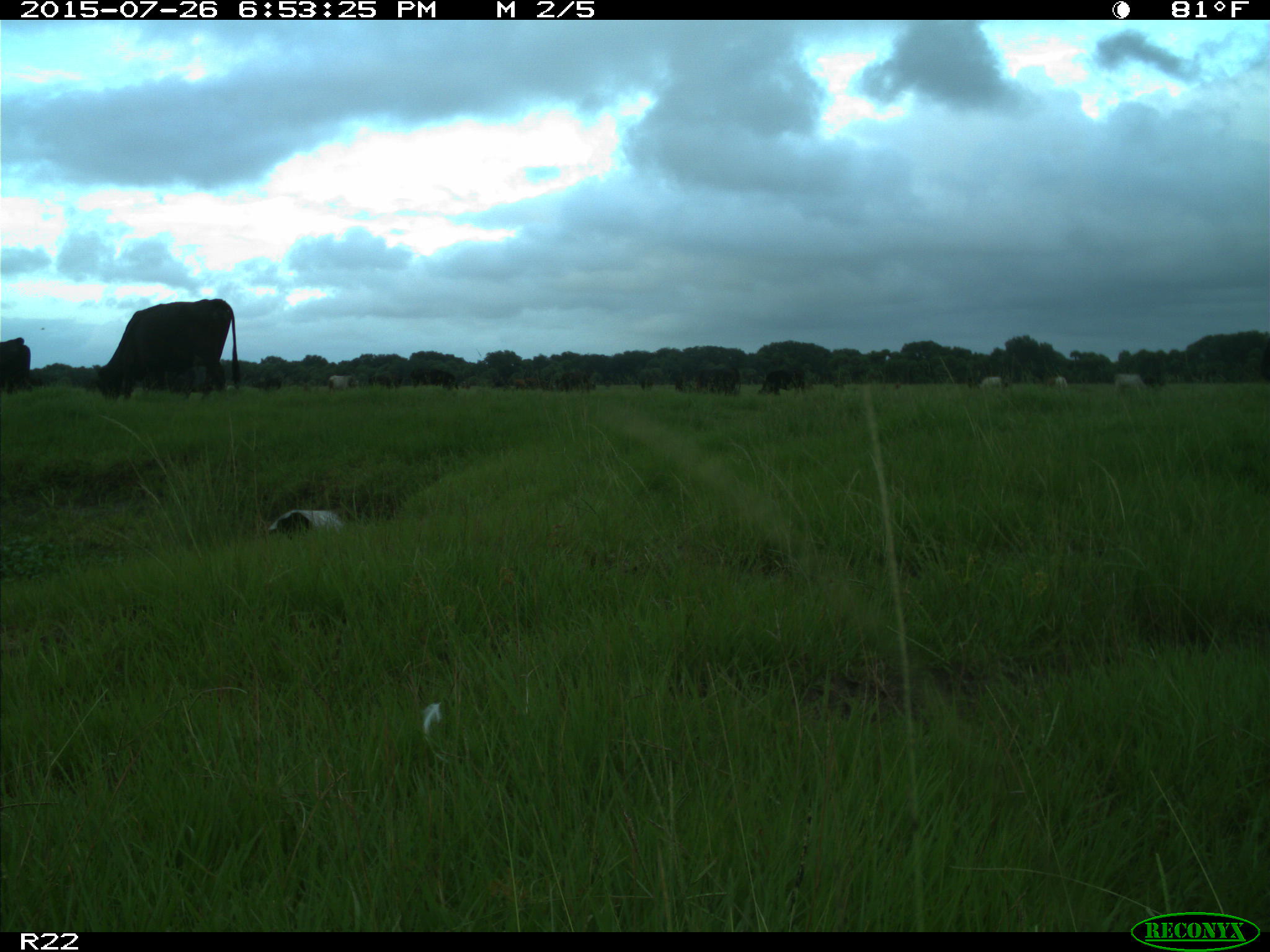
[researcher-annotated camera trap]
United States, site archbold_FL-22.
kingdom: Animalia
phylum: Chordata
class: Mammalia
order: Artiodactyla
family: Bovidae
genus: Bos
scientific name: Bos taurus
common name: domestic cow